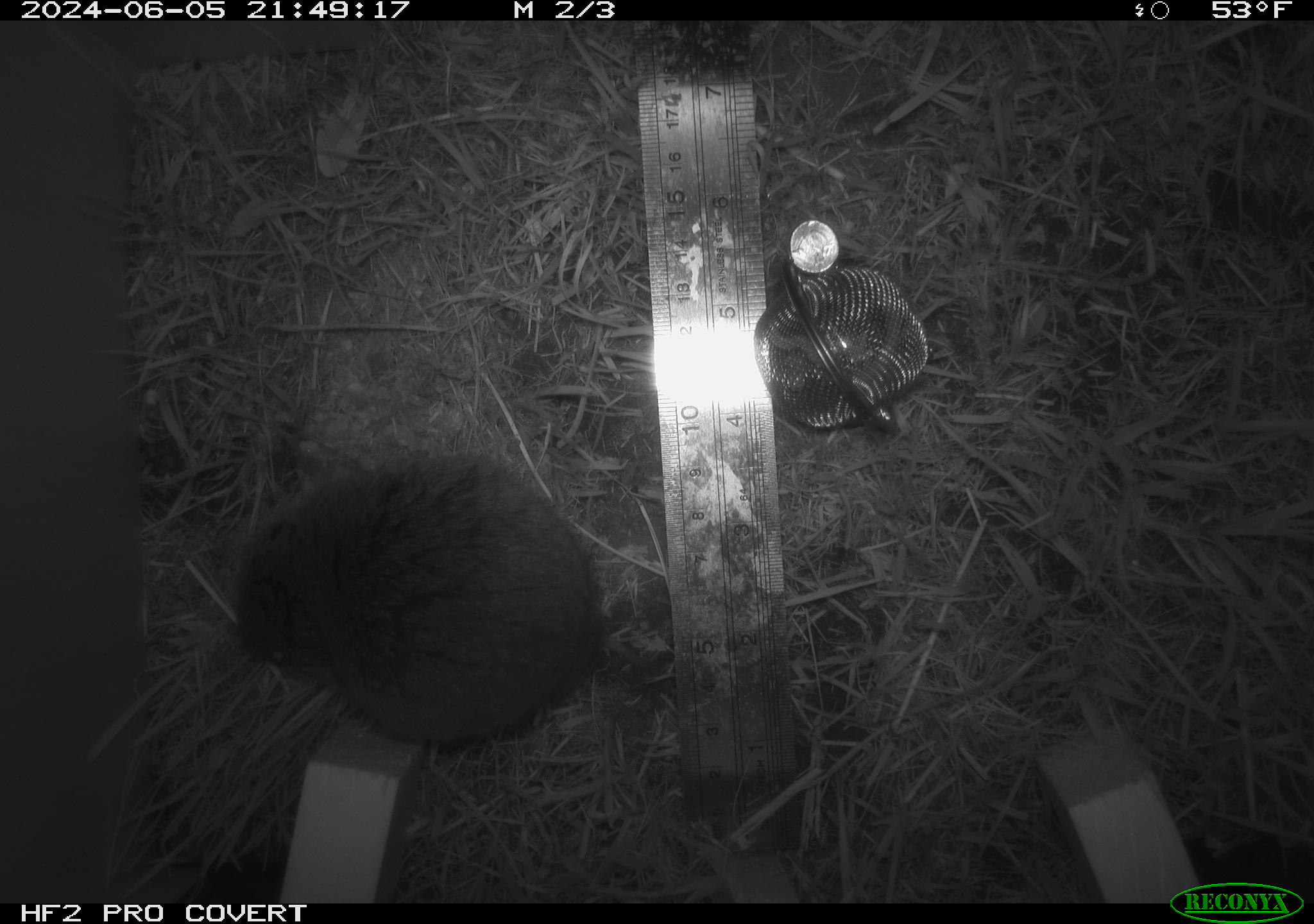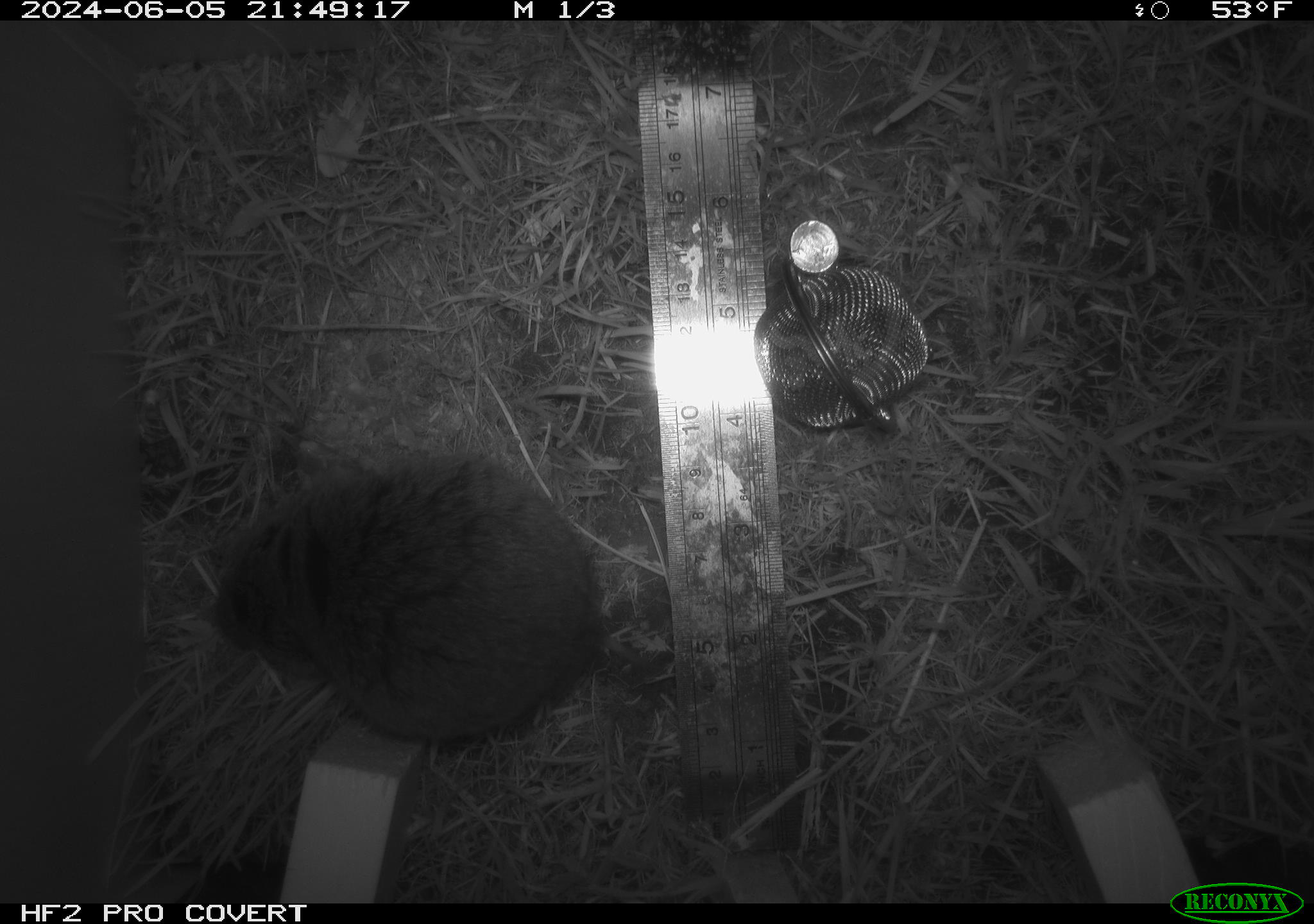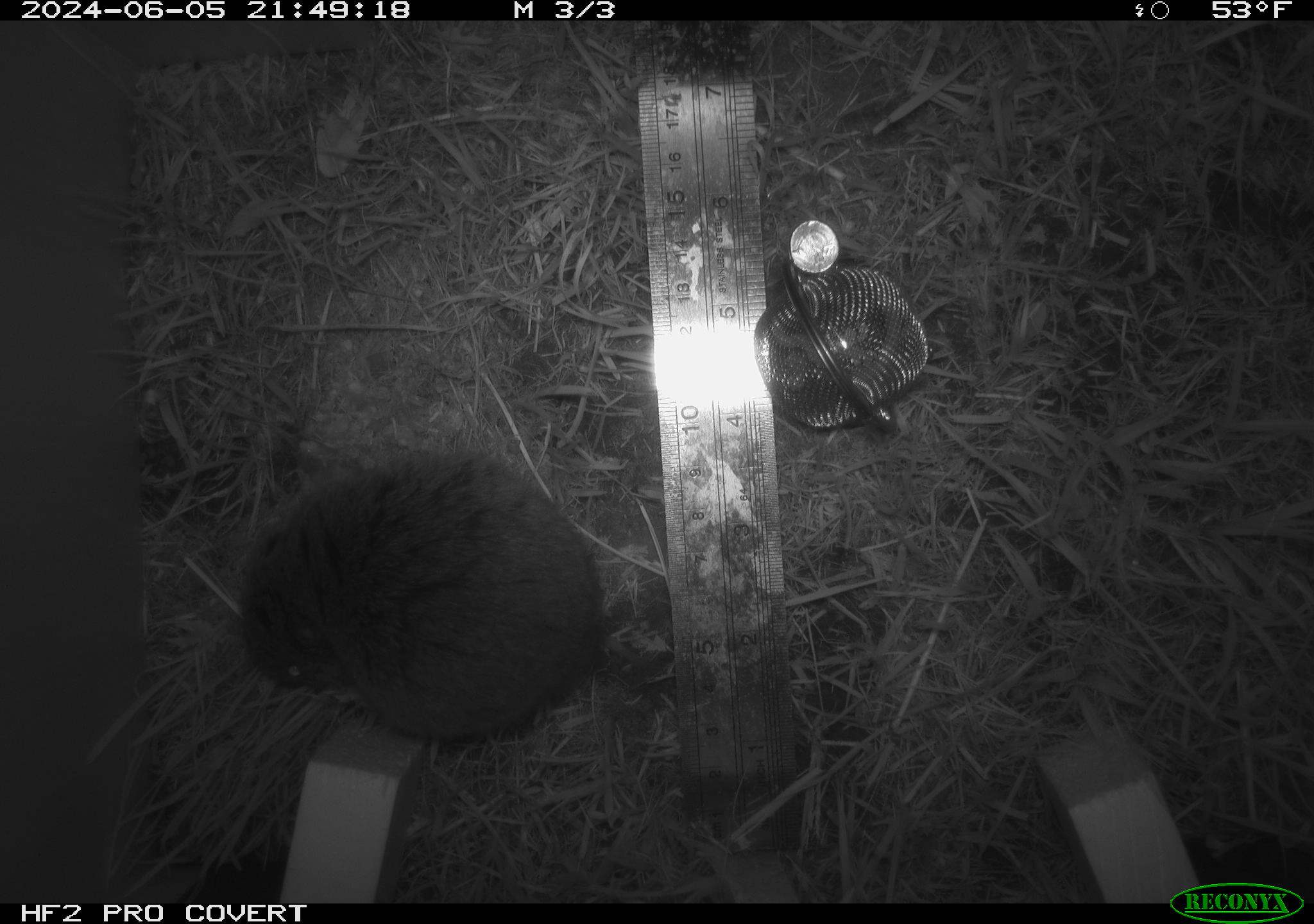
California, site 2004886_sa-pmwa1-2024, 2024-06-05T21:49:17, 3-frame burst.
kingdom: Animalia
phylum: Chordata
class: Mammalia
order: Rodentia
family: Cricetidae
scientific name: Arvicolinae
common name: voles, lemmings, and muskrats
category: arvicolinae subfamily